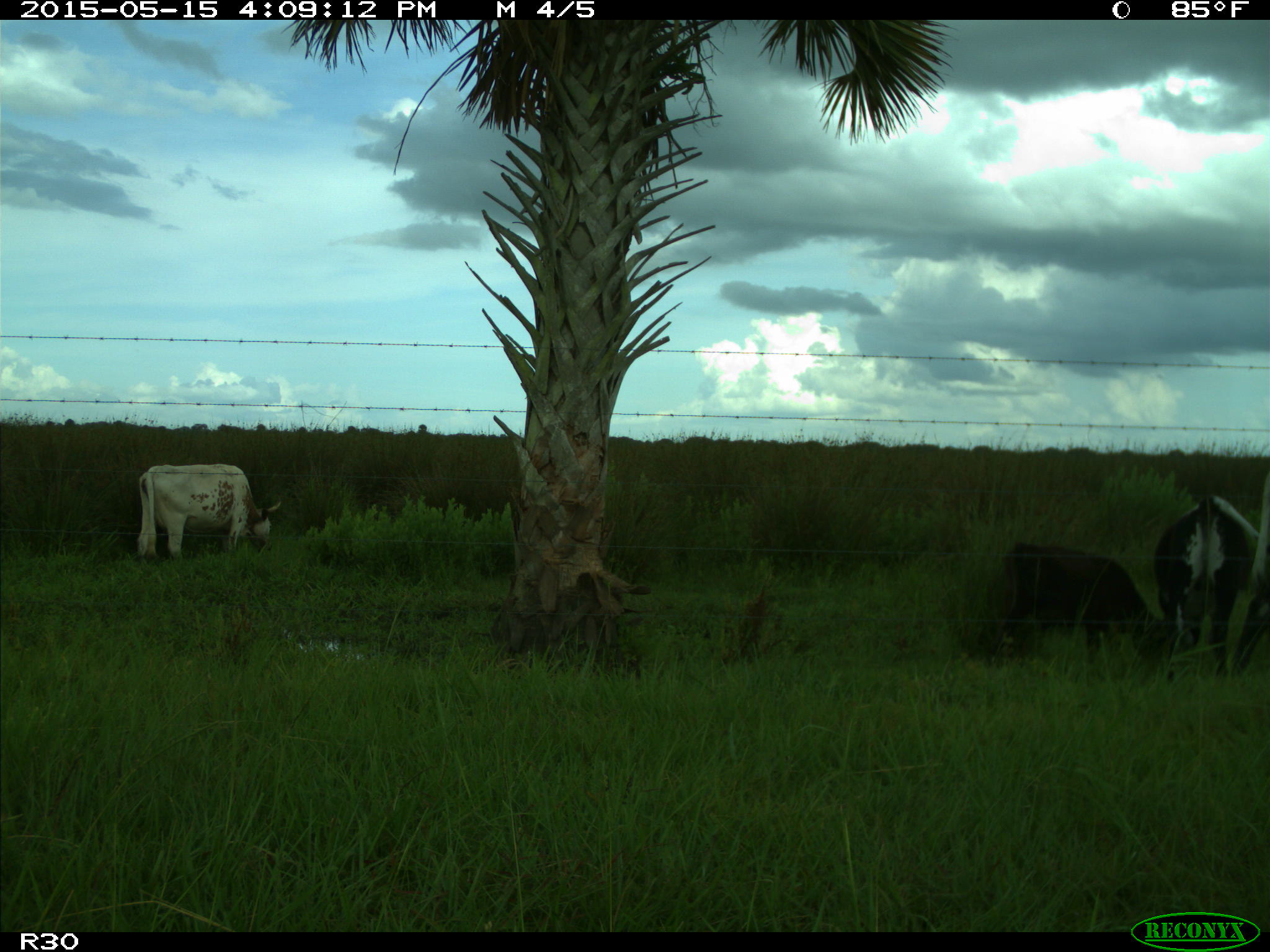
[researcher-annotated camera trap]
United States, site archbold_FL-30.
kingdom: Animalia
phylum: Chordata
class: Mammalia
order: Artiodactyla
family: Bovidae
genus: Bos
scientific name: Bos taurus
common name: domestic cow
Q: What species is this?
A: Bos taurus (domestic cow).